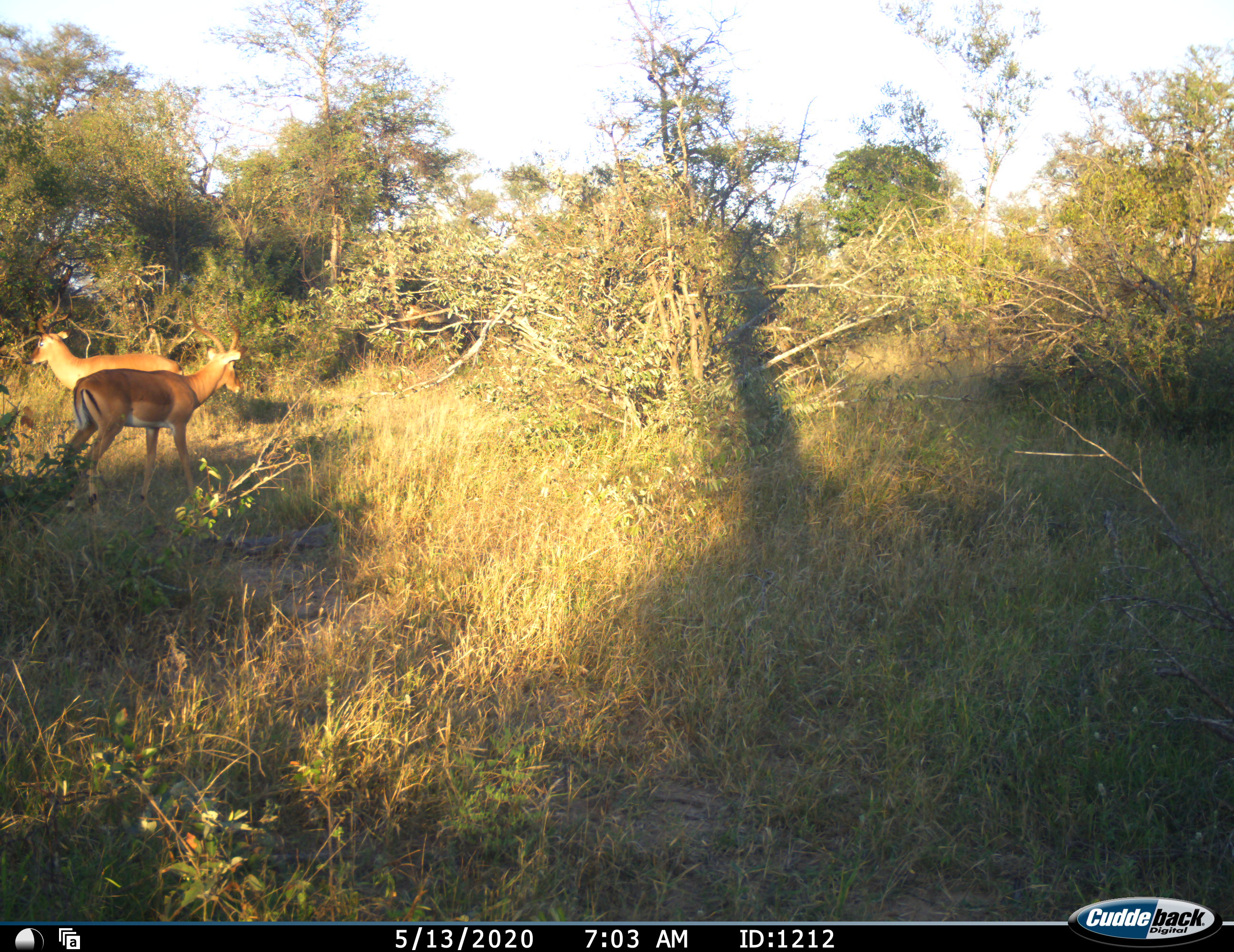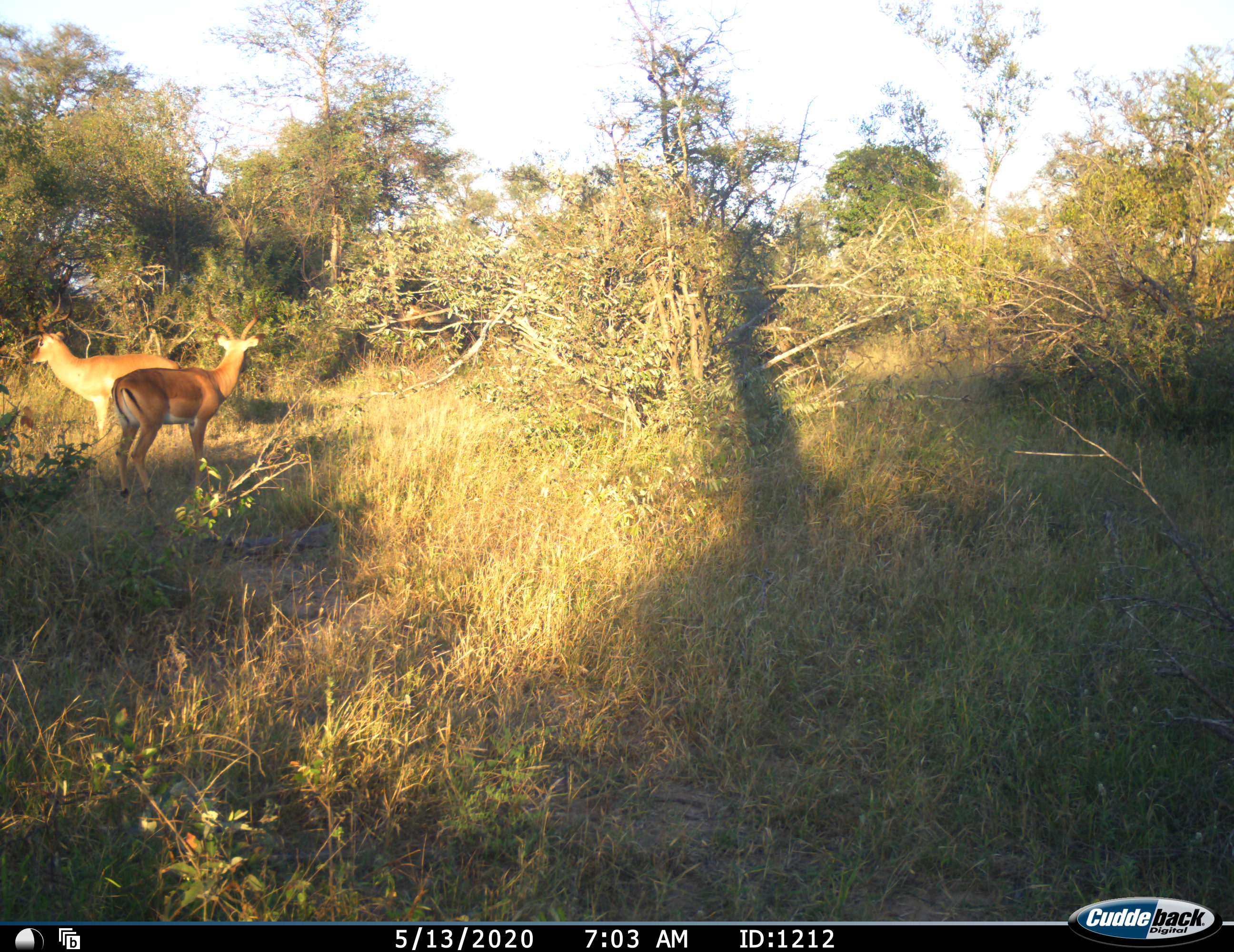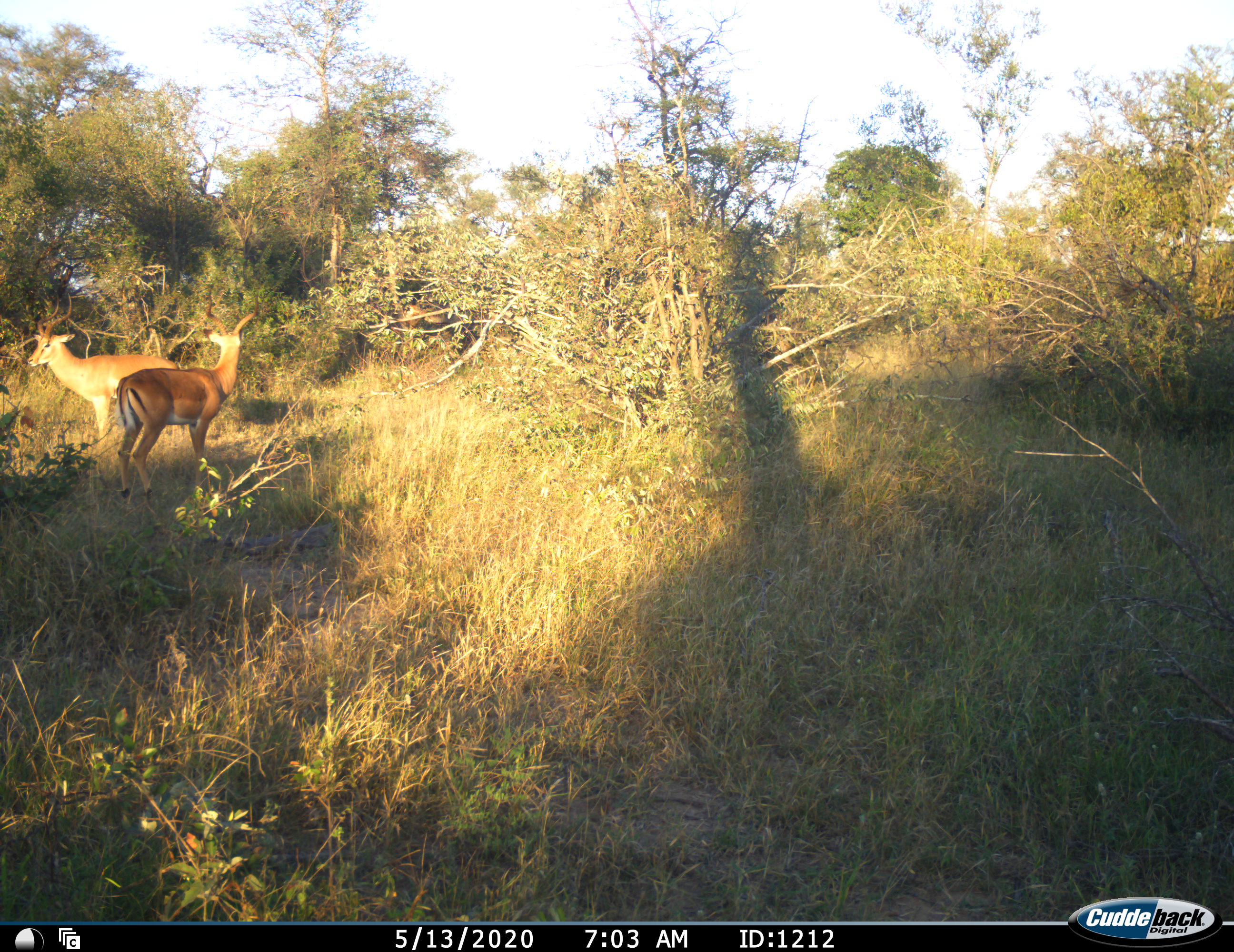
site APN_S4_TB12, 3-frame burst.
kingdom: Animalia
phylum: Chordata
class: Mammalia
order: Artiodactyla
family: Bovidae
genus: Aepyceros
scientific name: Aepyceros melampus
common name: impala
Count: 2.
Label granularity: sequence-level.